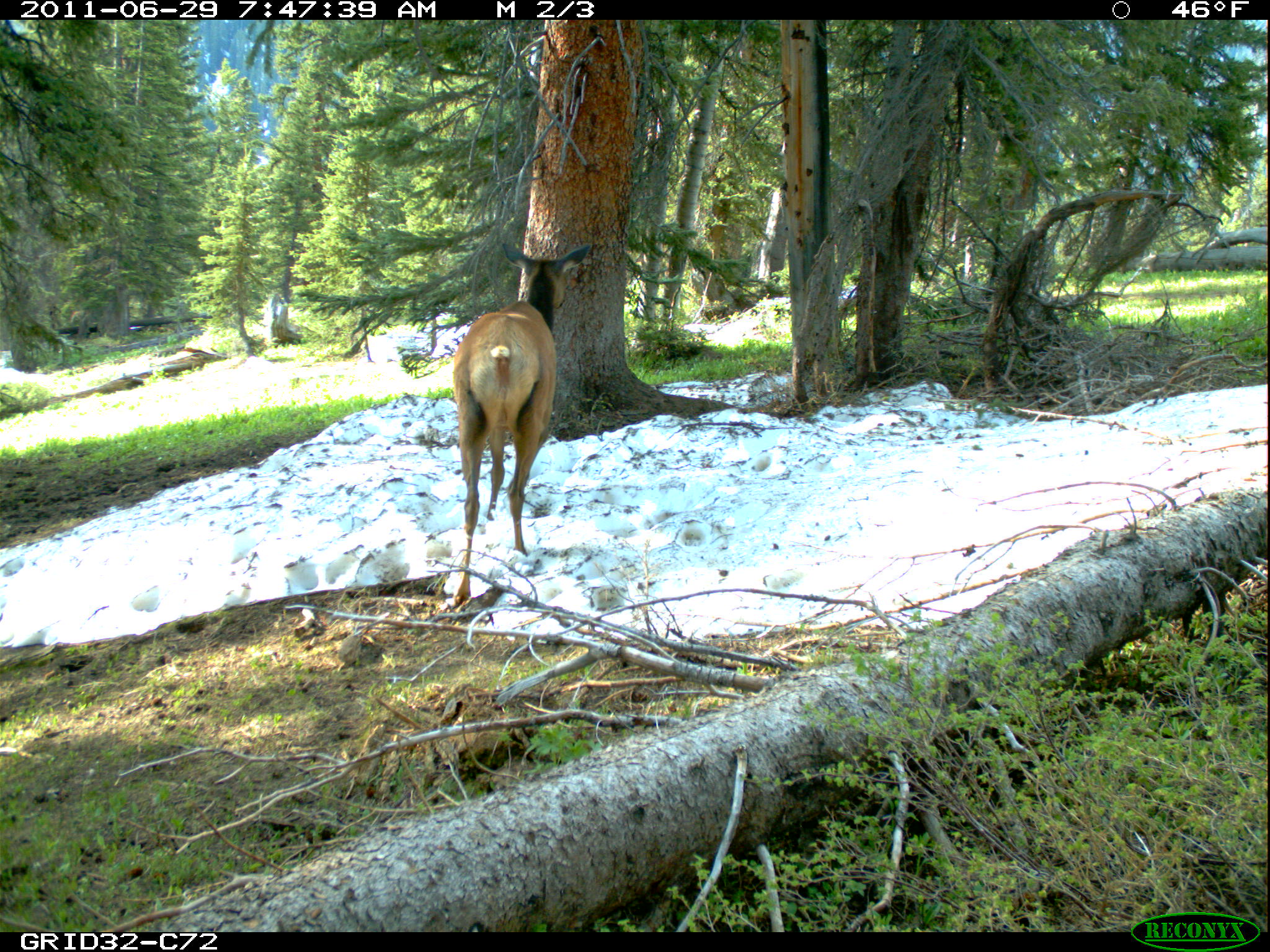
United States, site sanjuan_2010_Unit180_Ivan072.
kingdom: Animalia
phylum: Chordata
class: Mammalia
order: Artiodactyla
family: Cervidae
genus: Cervus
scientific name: Cervus elaphus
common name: red deer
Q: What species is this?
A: Cervus elaphus (red deer).